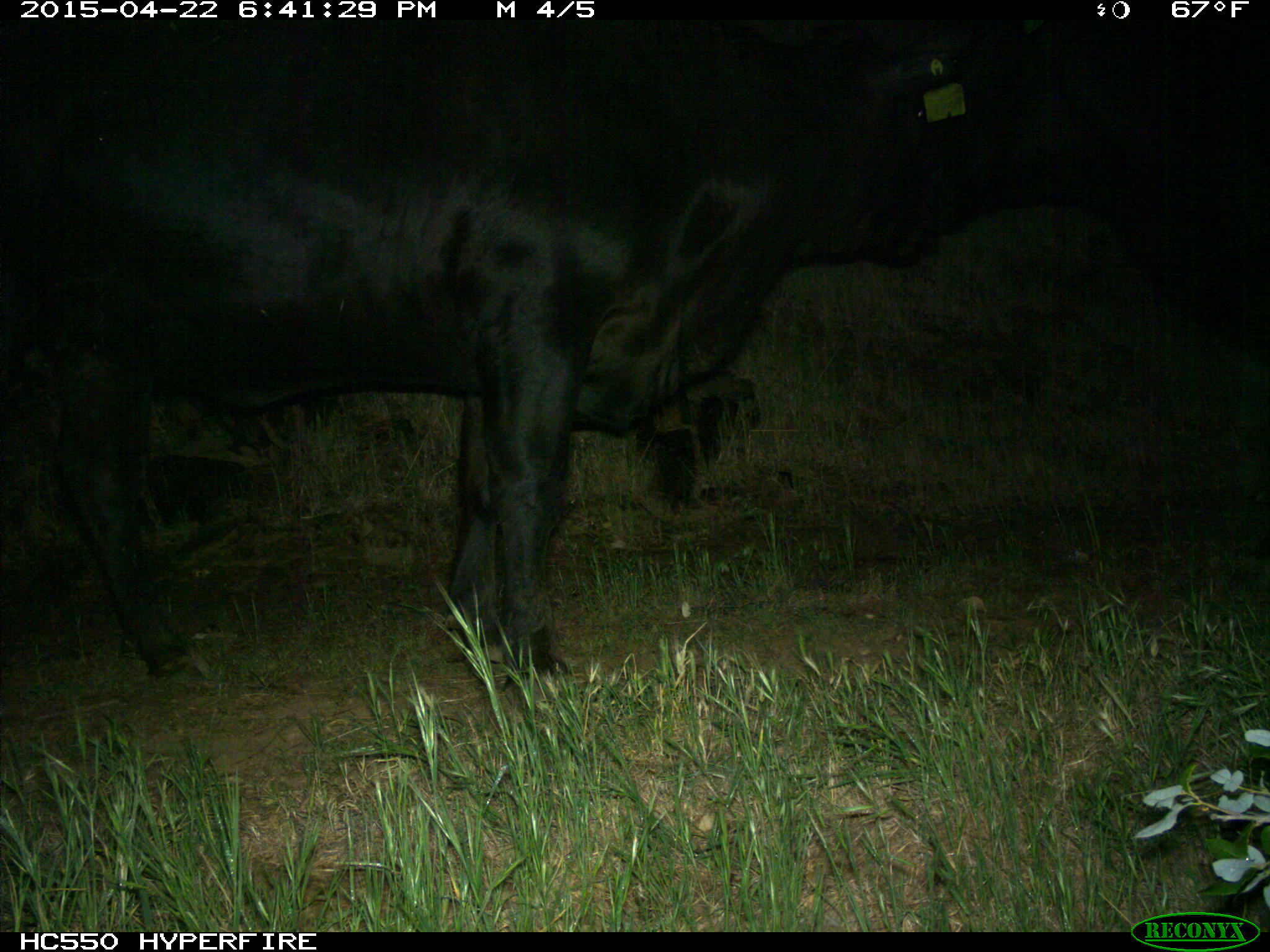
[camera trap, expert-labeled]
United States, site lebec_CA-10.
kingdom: Animalia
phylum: Chordata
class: Mammalia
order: Artiodactyla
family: Bovidae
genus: Bos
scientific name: Bos taurus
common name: domestic cow